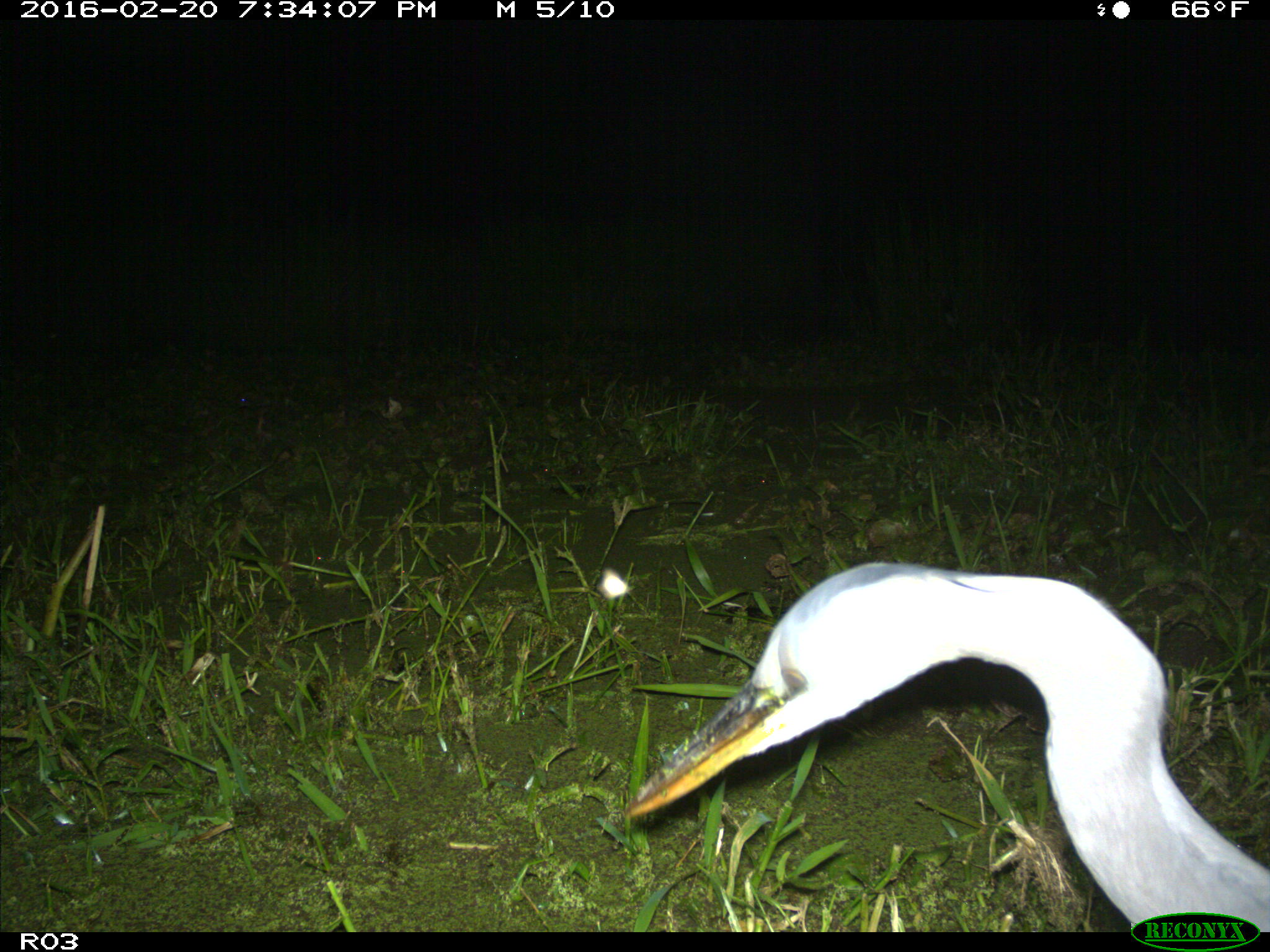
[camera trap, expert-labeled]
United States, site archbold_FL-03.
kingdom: Animalia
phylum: Chordata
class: Aves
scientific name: Aves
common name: birds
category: unidentified bird